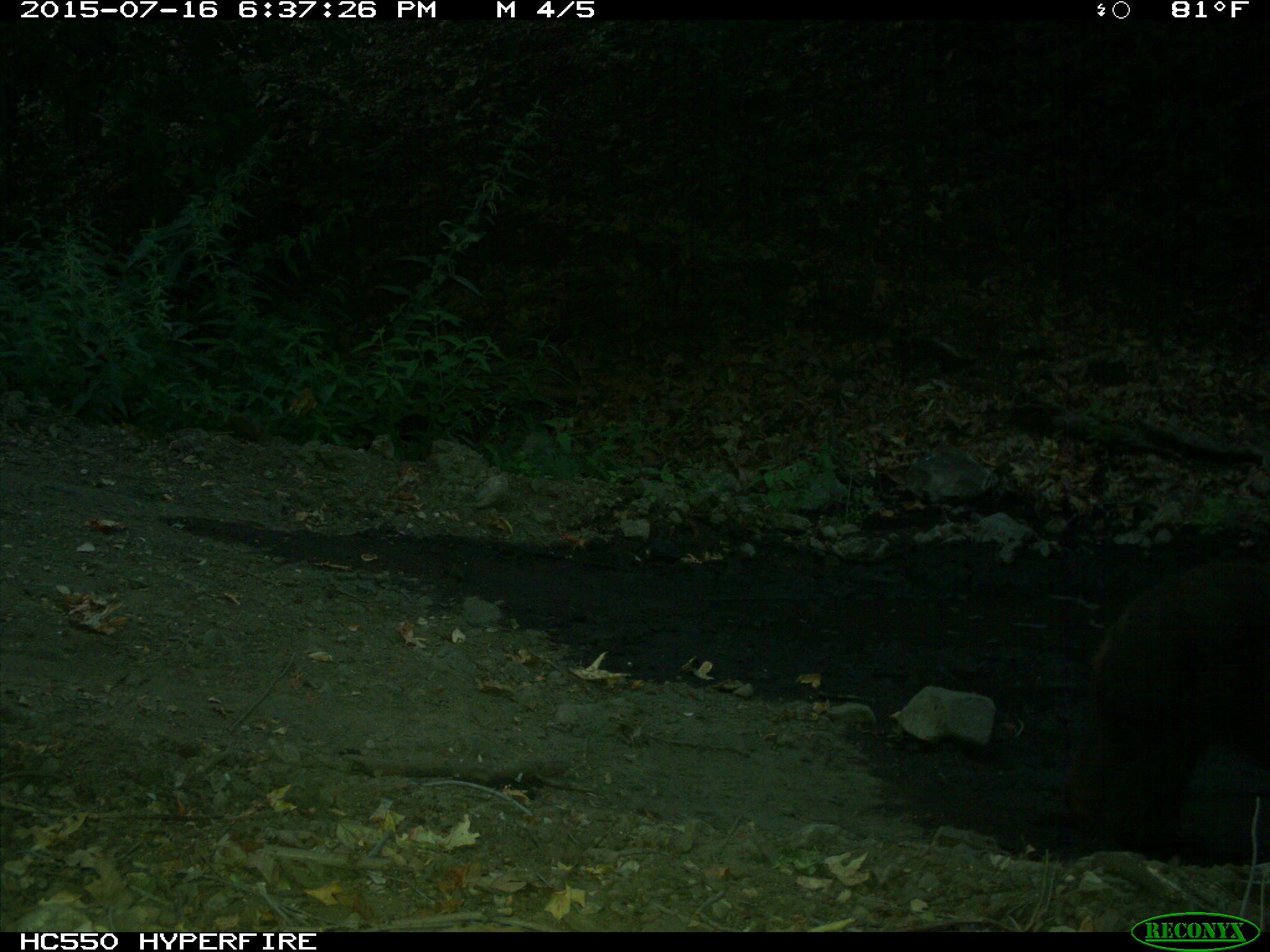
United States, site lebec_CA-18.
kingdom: Animalia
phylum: Chordata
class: Mammalia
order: Carnivora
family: Ursidae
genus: Ursus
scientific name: Ursus americanus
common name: american black bear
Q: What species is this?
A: Ursus americanus (american black bear).